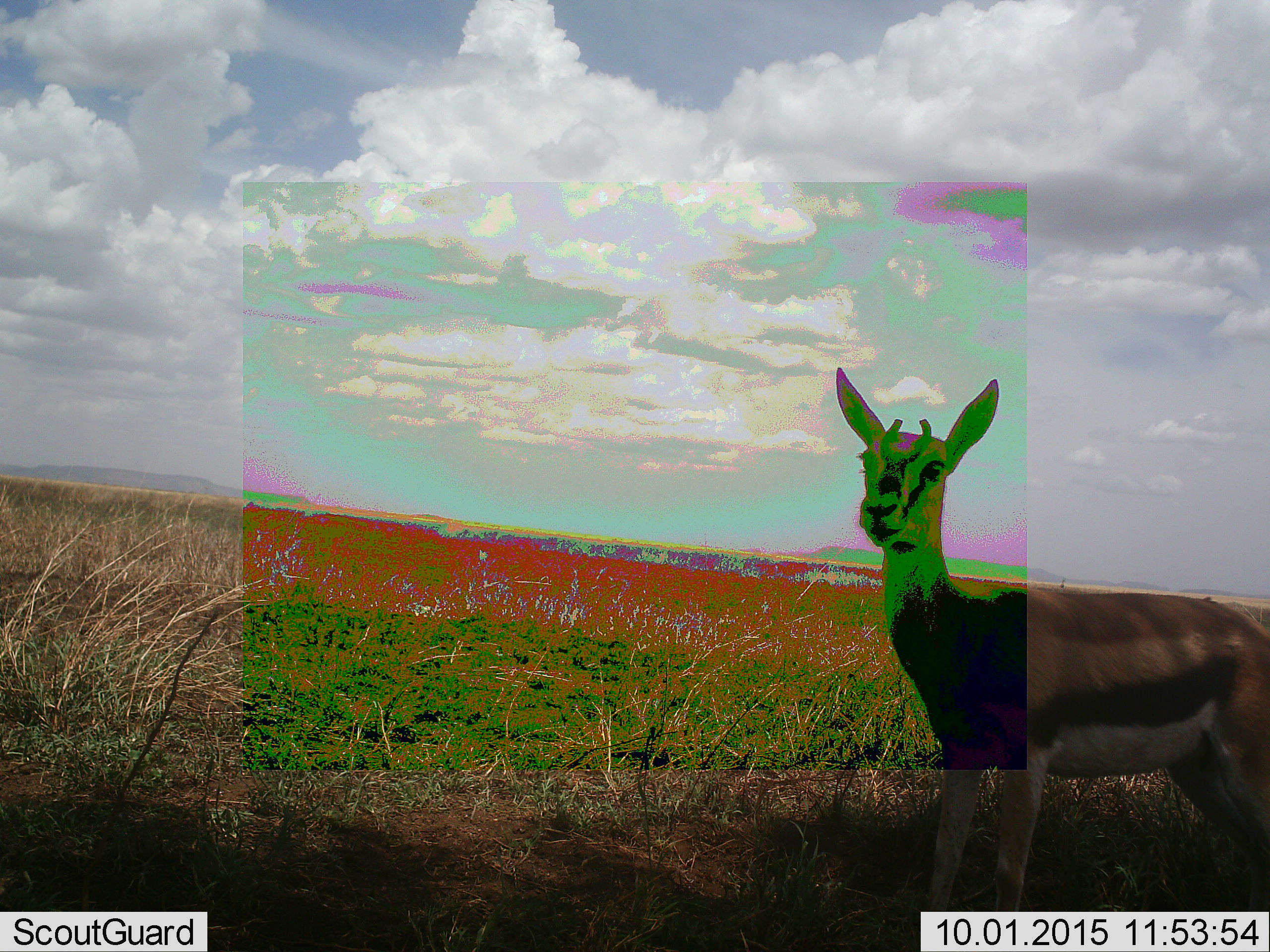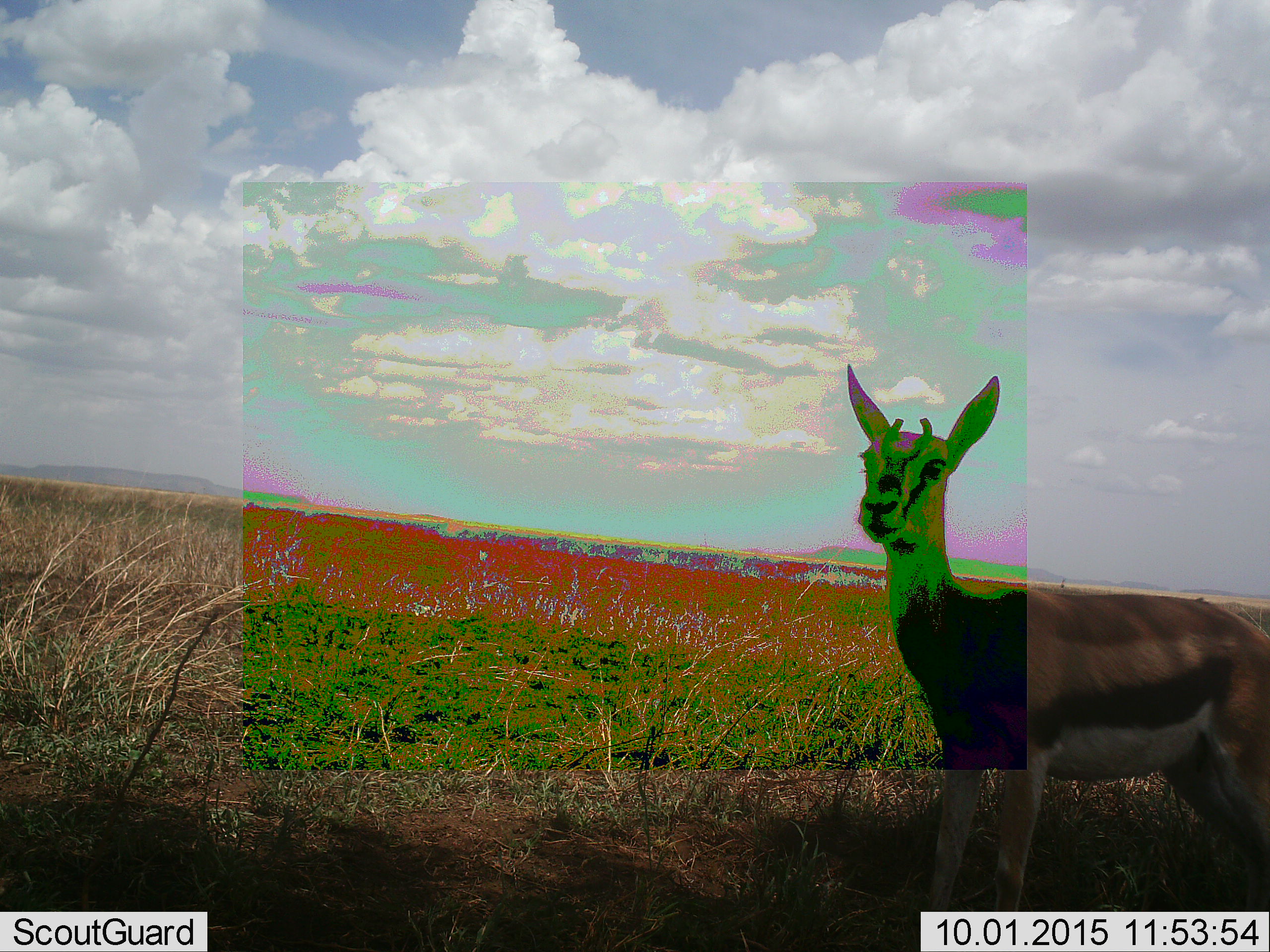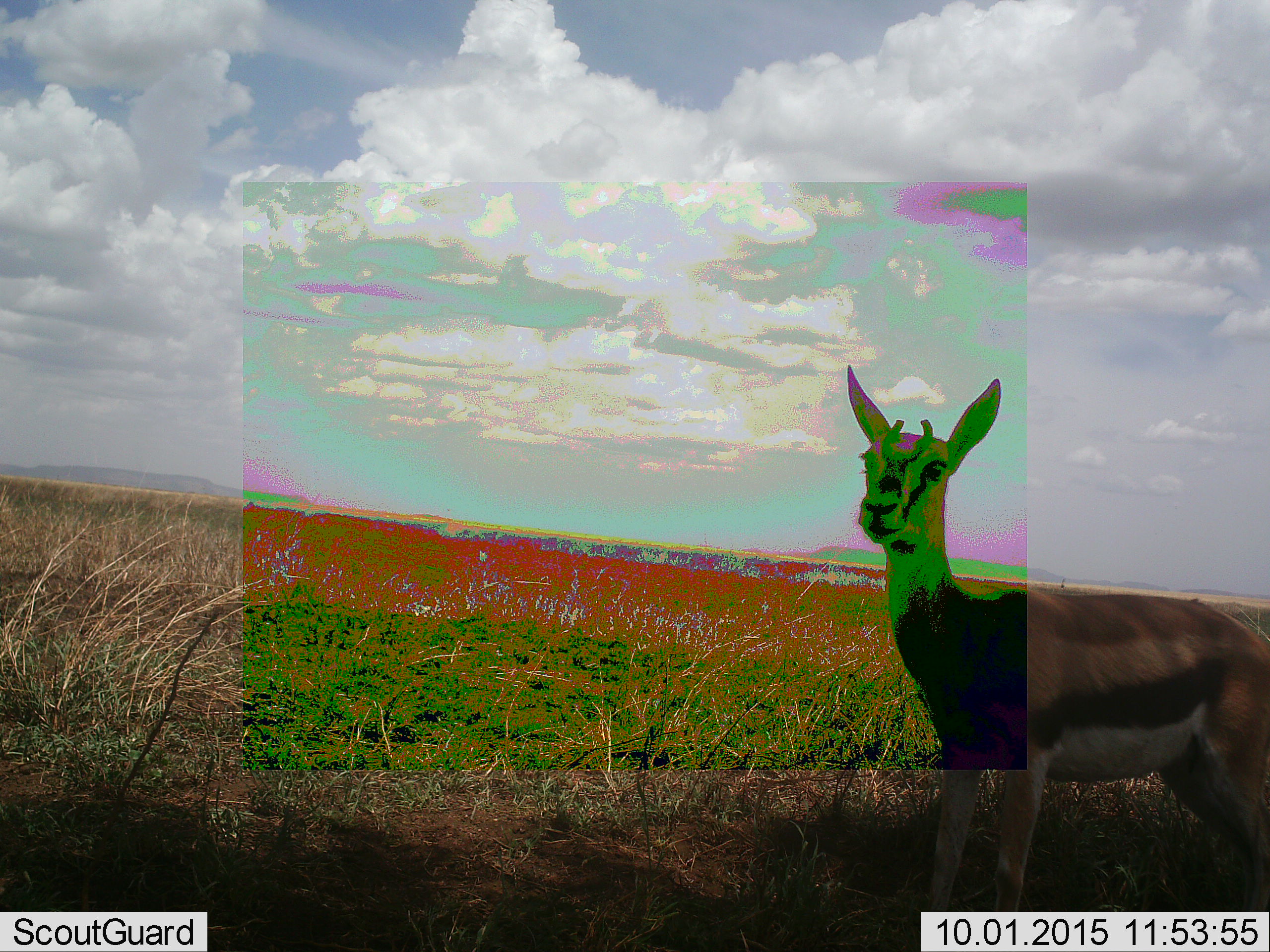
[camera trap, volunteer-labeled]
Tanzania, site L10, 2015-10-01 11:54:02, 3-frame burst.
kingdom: Animalia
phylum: Chordata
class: Mammalia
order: Artiodactyla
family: Bovidae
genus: Eudorcas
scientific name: Eudorcas thomsonii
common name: thomson's gazelle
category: gazellethomsons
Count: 1.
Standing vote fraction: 100%.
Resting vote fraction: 0%.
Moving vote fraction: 12%.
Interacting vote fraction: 0%.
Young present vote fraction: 25%.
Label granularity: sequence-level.